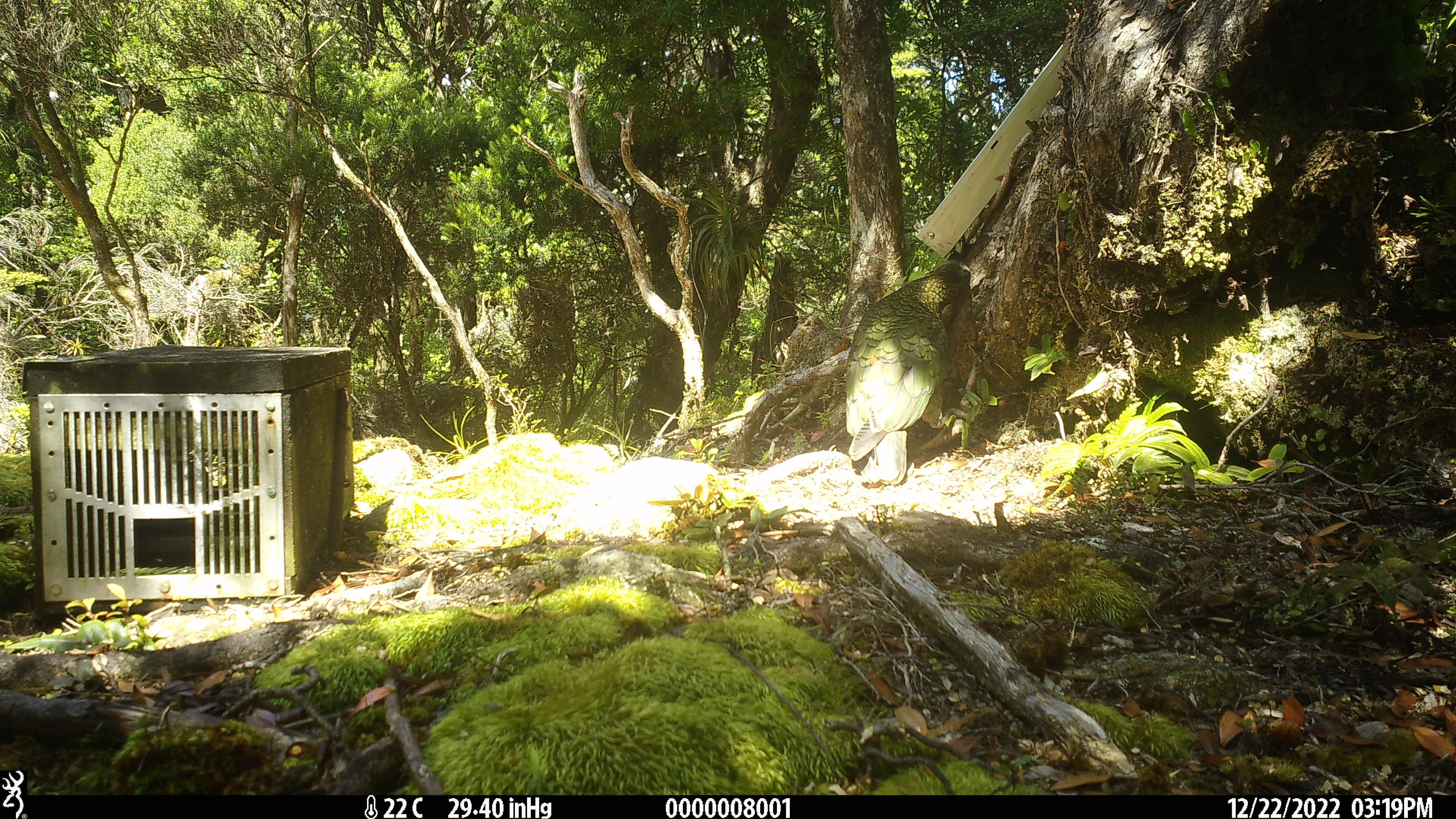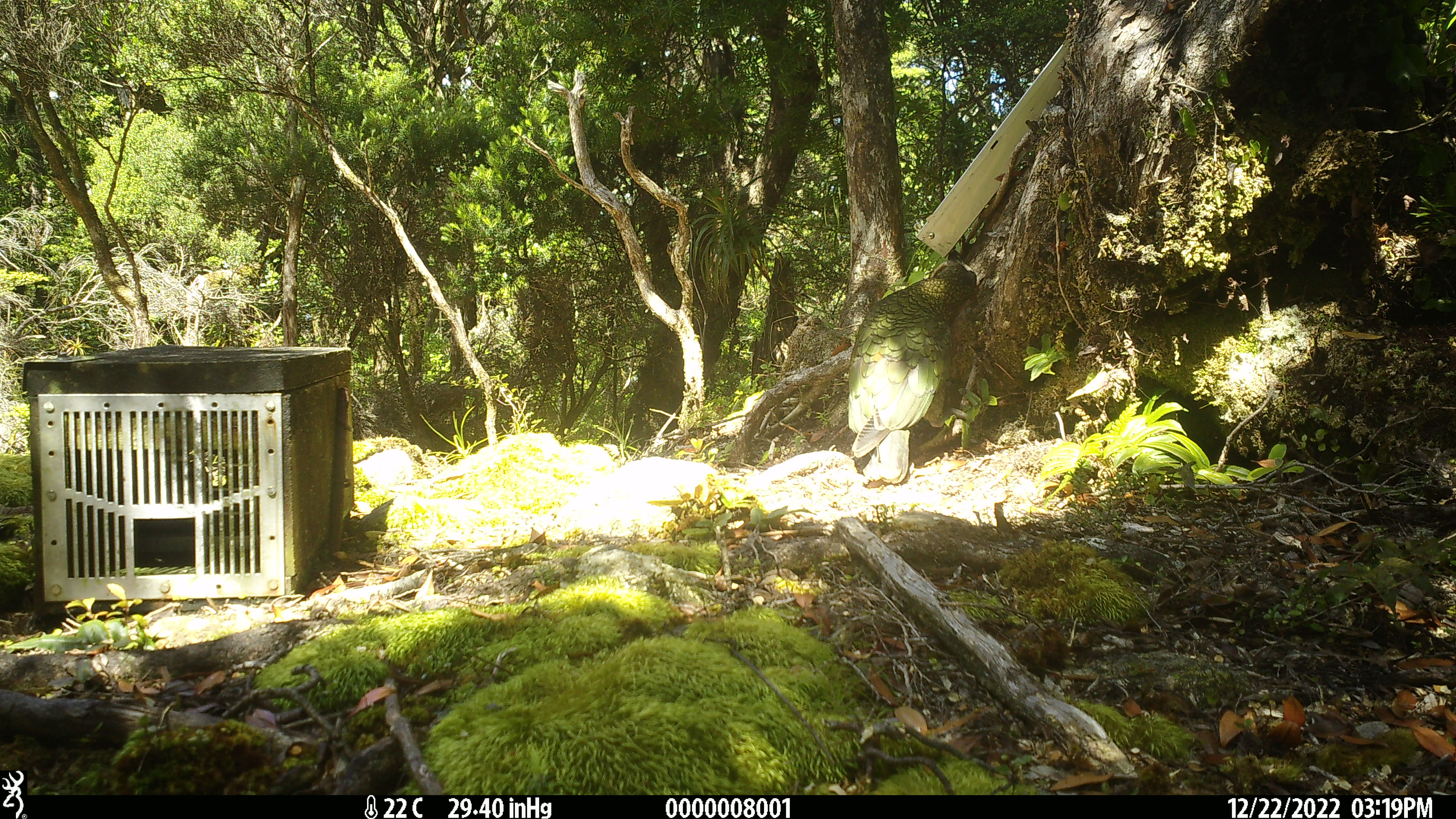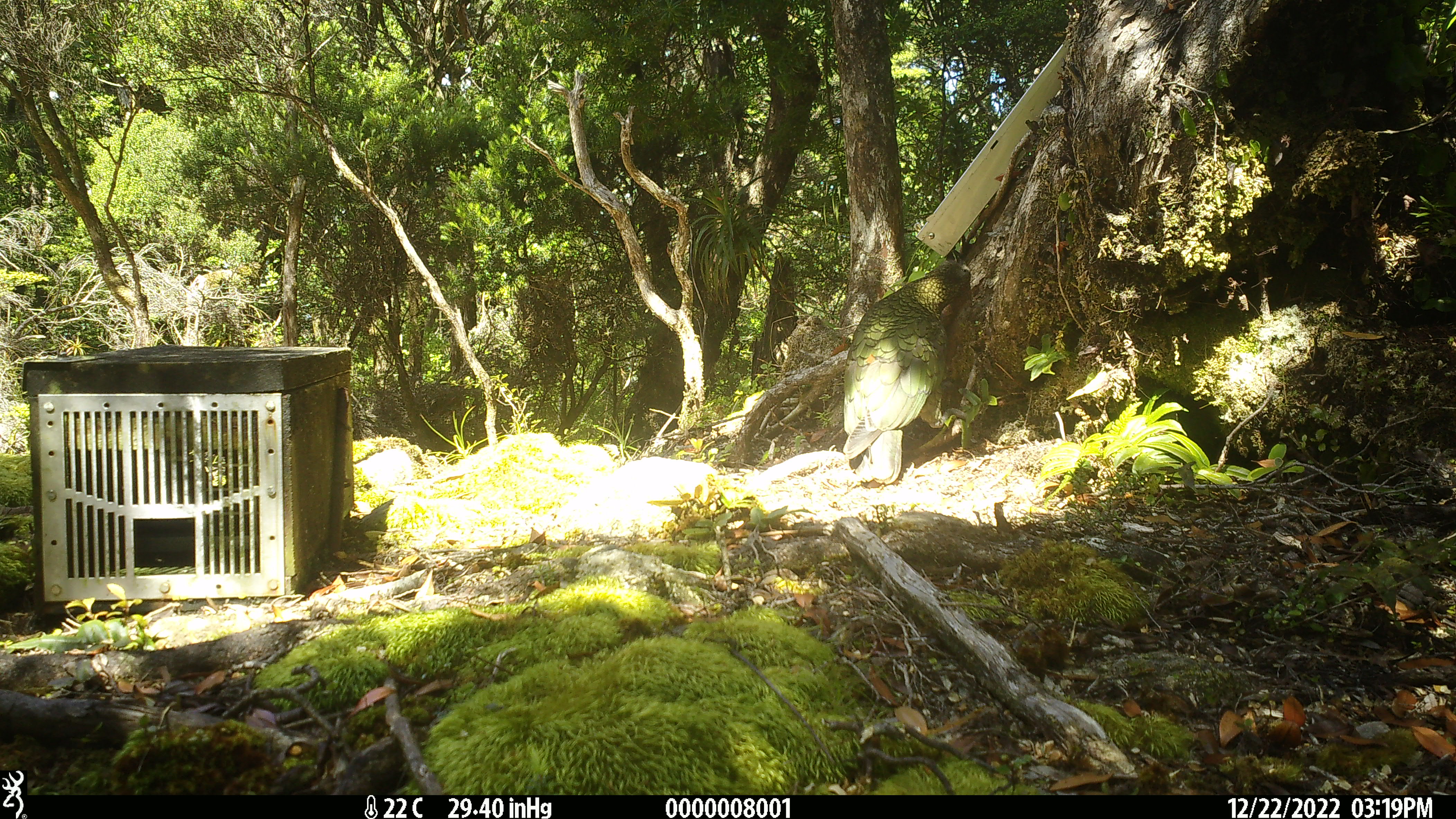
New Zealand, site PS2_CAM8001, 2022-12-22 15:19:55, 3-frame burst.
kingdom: Animalia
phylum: Chordata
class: Aves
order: Psittaciformes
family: Strigopidae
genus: Nestor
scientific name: Nestor notabilis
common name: kea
Kea (Nestor notabilis).